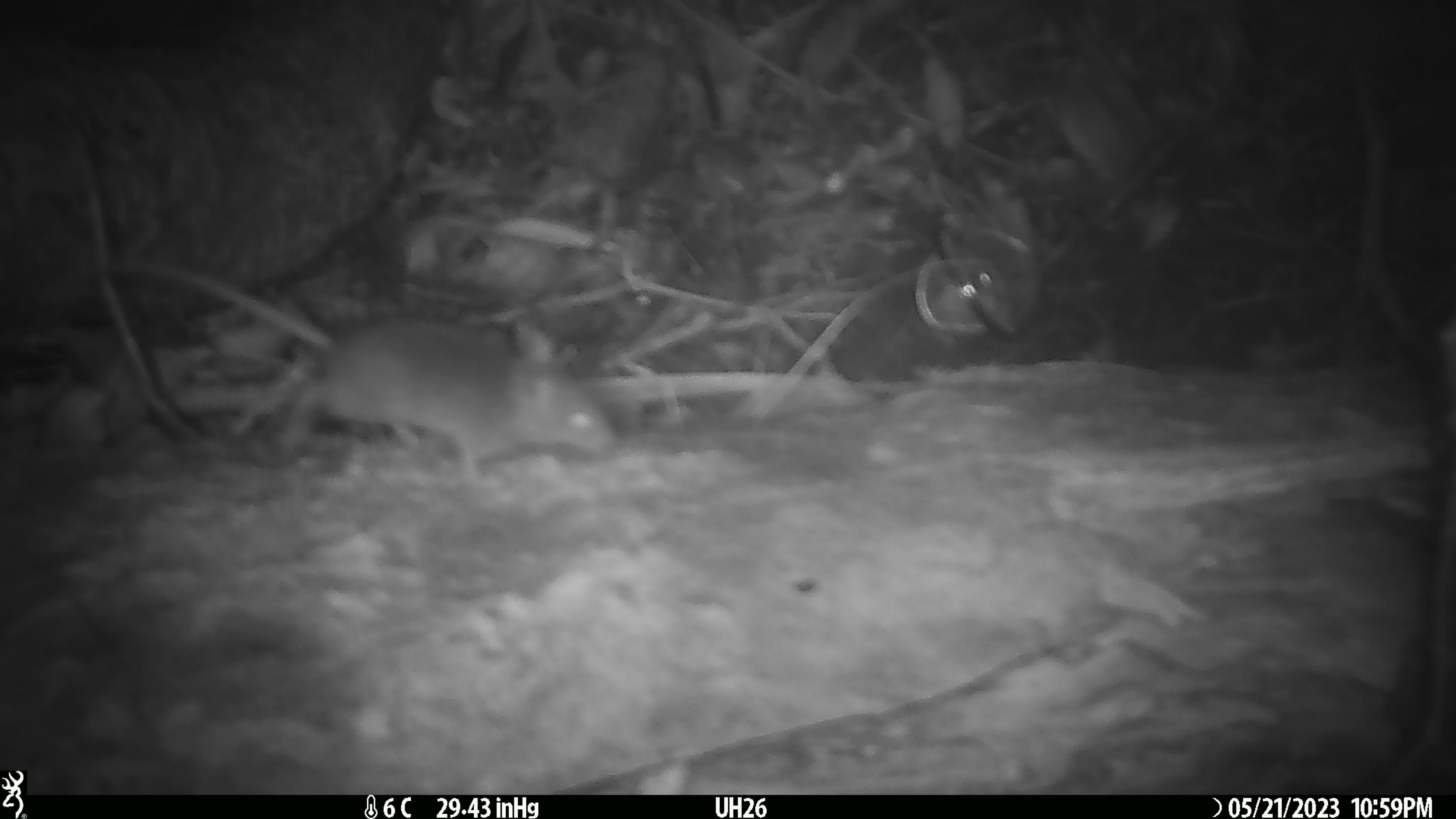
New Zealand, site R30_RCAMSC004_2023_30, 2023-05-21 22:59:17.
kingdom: Animalia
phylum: Chordata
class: Mammalia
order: Rodentia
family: Muridae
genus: Mus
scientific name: Mus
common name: mouse